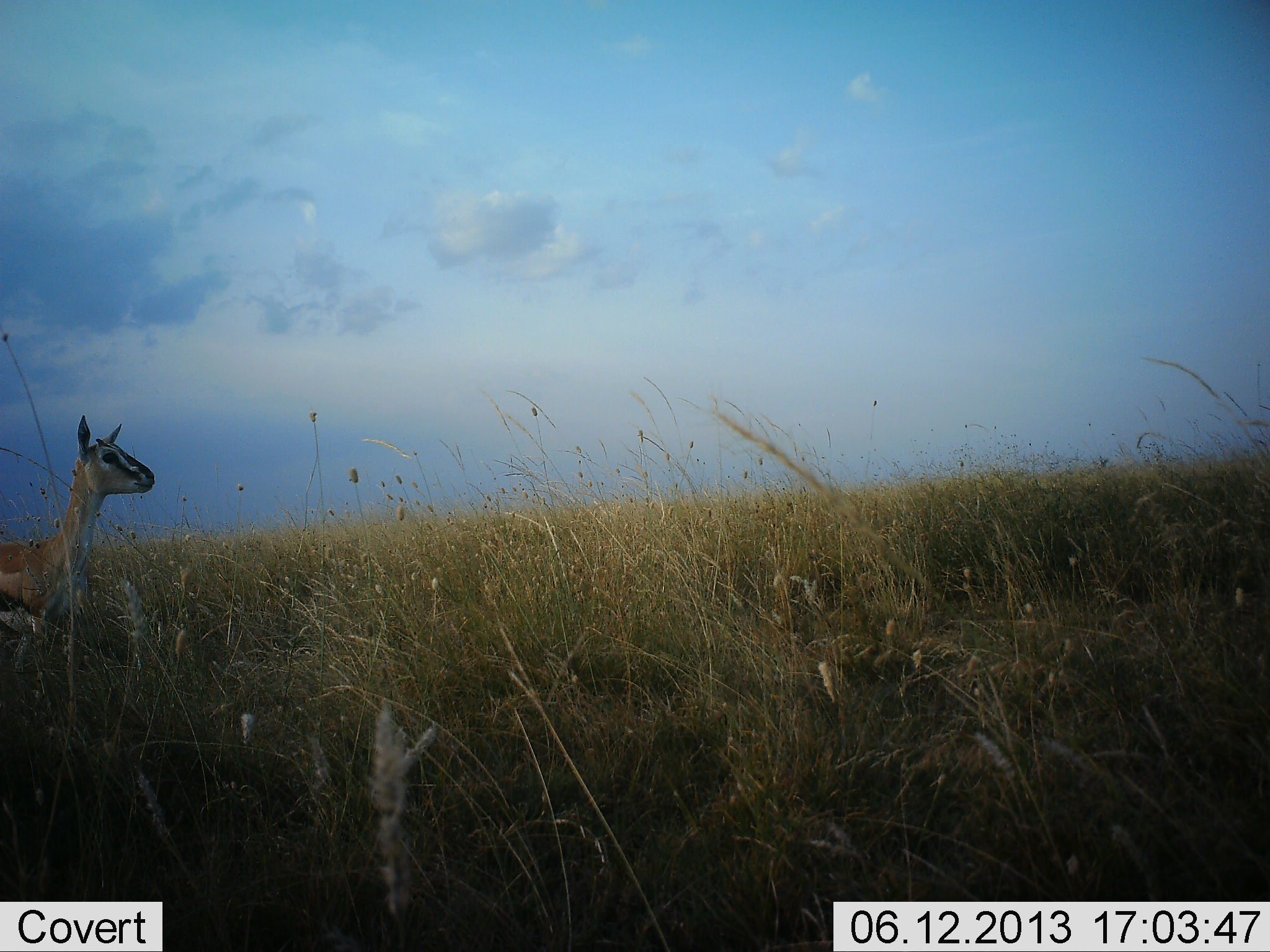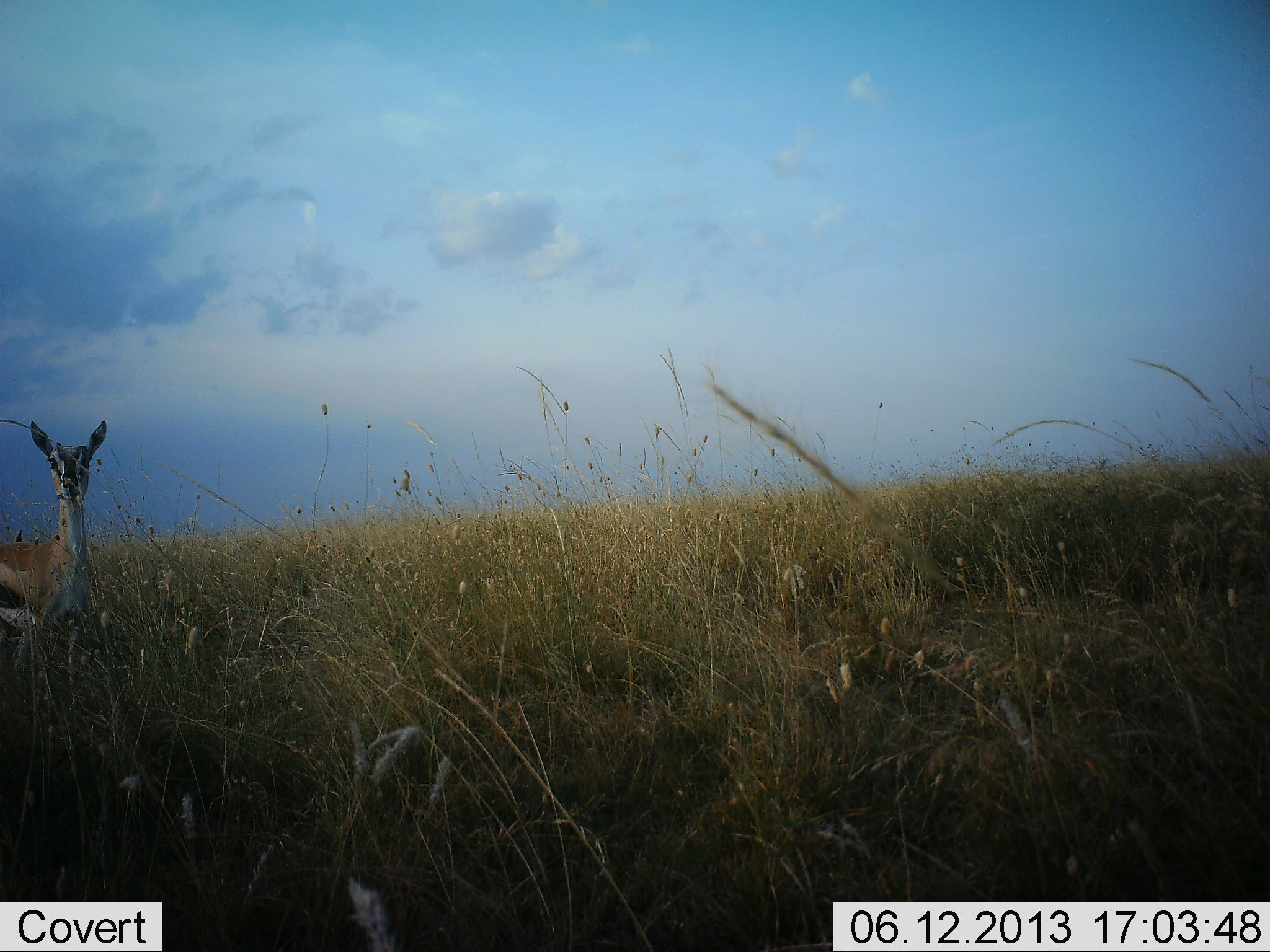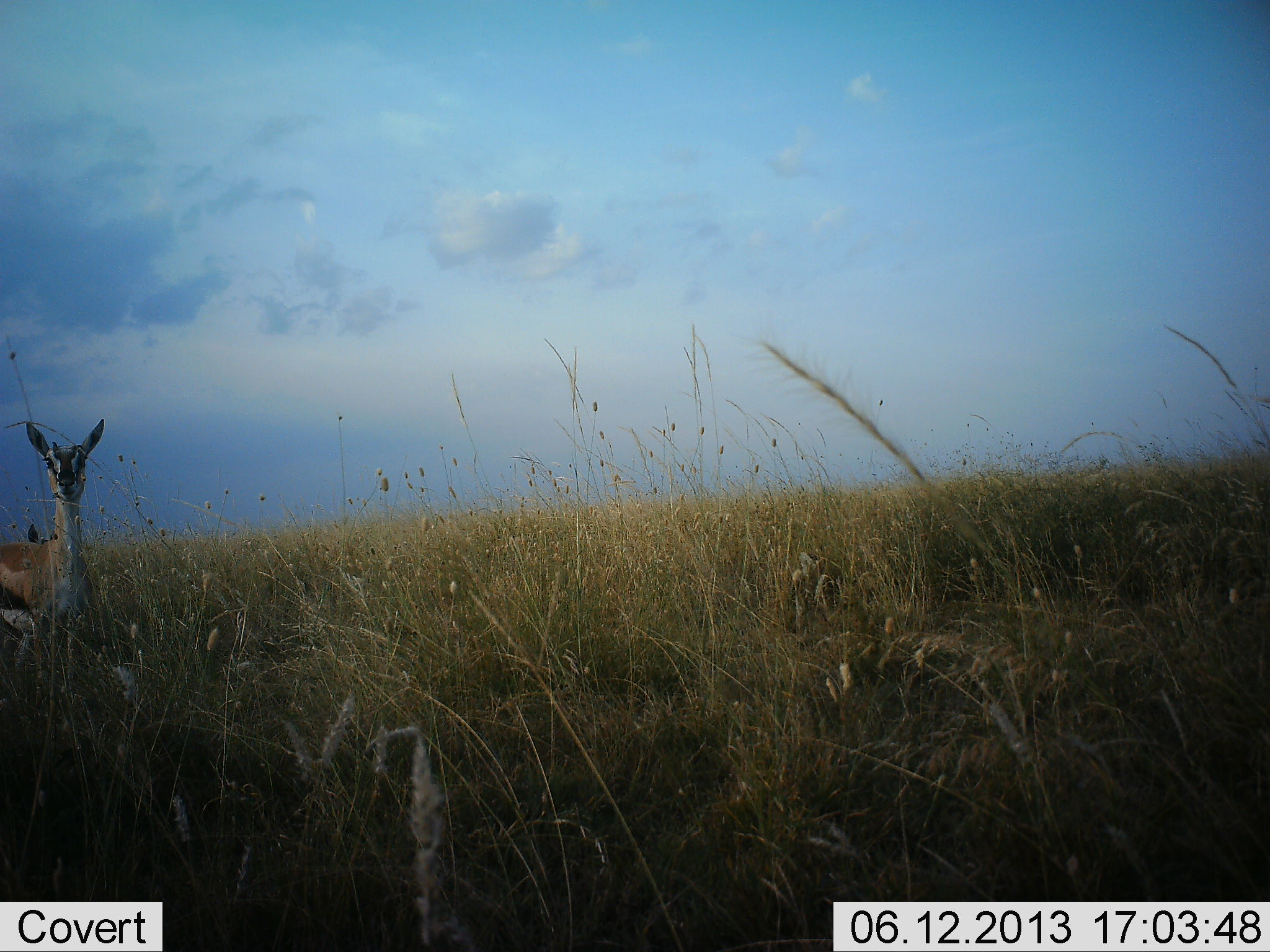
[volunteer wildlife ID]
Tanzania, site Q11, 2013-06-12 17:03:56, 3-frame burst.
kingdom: Animalia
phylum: Chordata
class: Mammalia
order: Artiodactyla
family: Bovidae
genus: Eudorcas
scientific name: Eudorcas thomsonii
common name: thomson's gazelle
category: gazellethomsons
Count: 1.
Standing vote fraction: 70%.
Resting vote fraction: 10%.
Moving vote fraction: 20%.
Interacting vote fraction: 0%.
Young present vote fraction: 0%.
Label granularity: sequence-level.